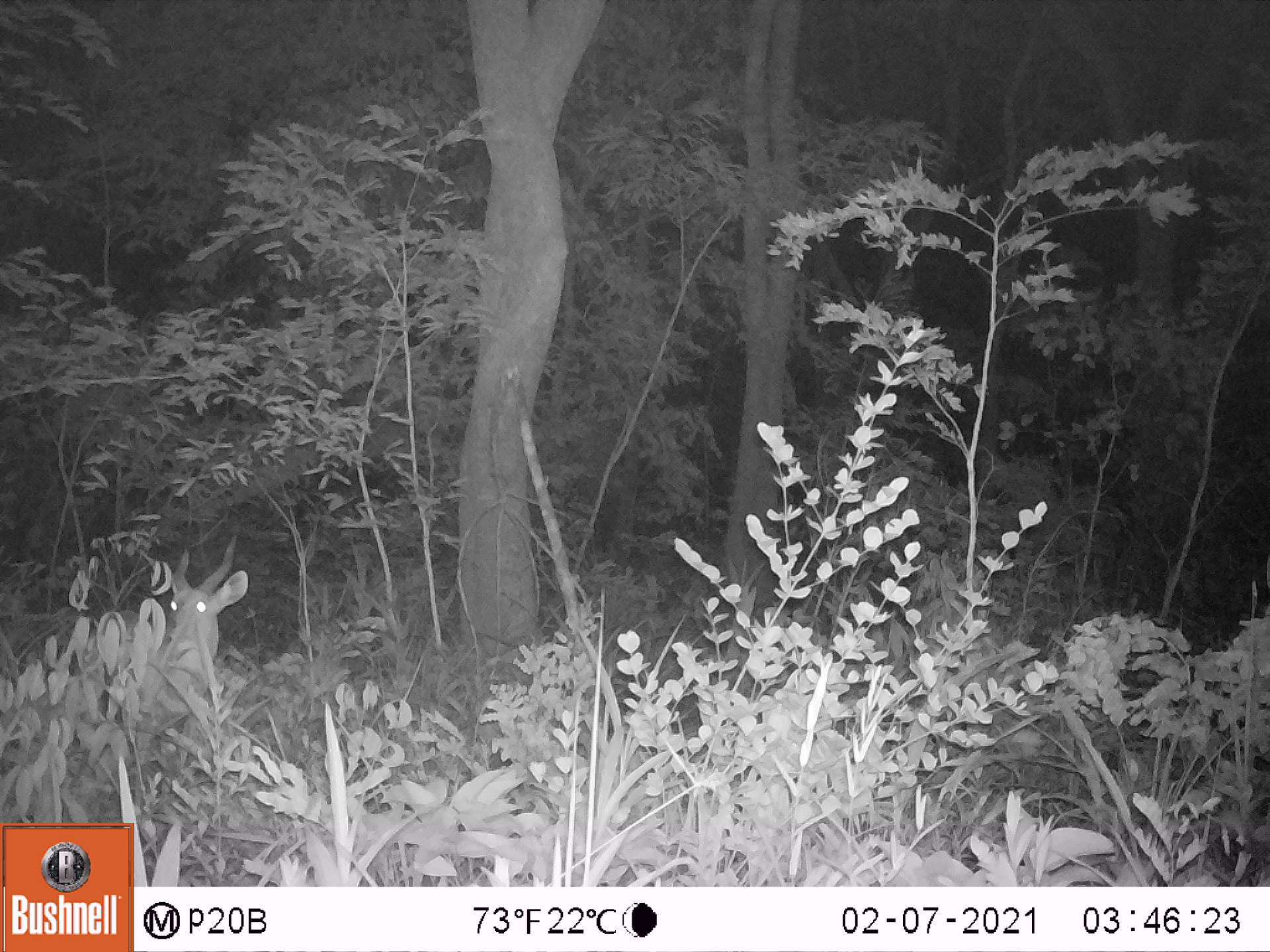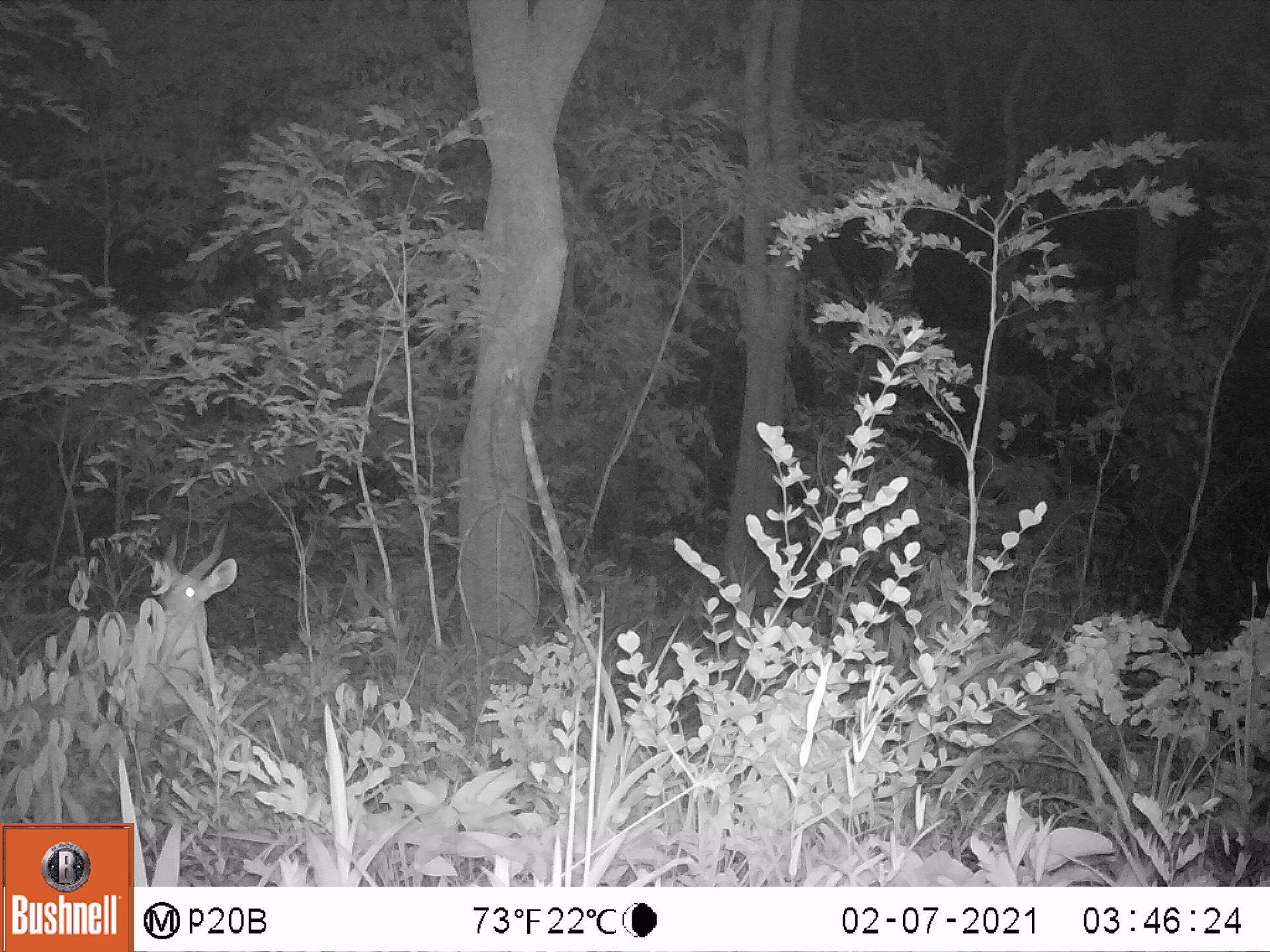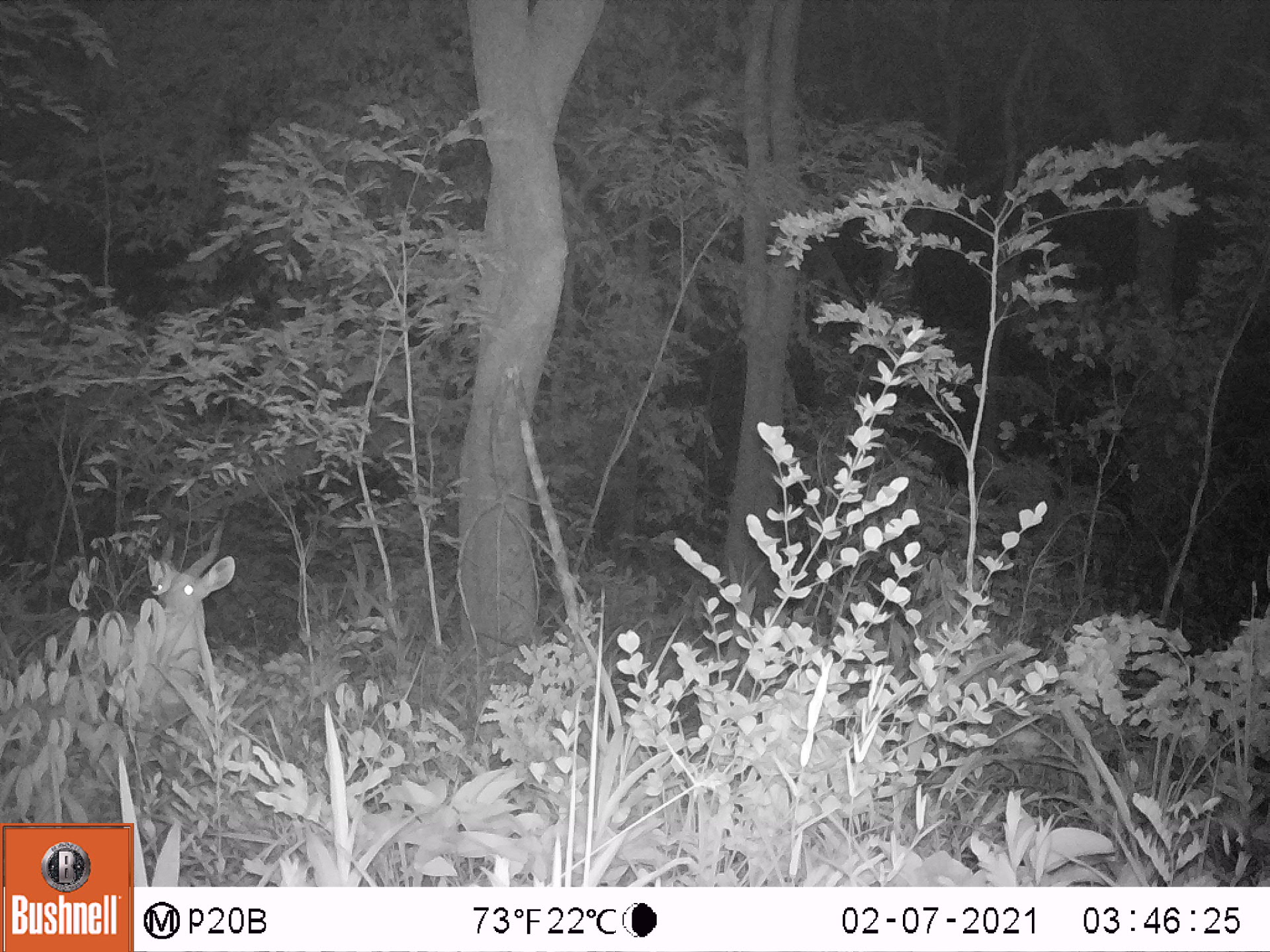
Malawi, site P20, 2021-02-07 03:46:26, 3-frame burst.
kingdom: Animalia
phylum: Chordata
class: Mammalia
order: Artiodactyla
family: Bovidae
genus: Tragelaphus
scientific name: Tragelaphus sylvaticus sylvaticus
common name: cape bushbuck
Cape bushbuck (Tragelaphus sylvaticus sylvaticus), count 1.